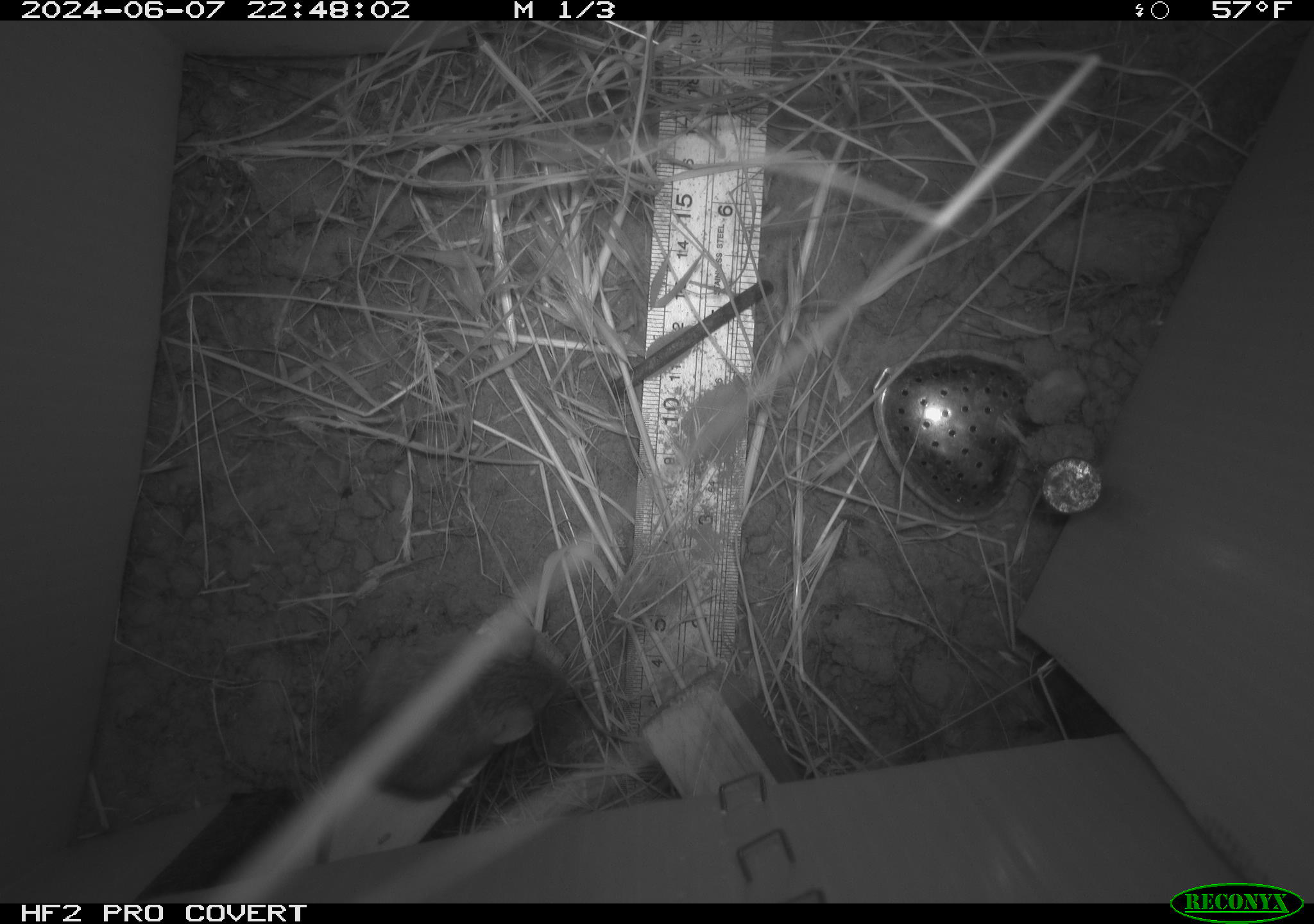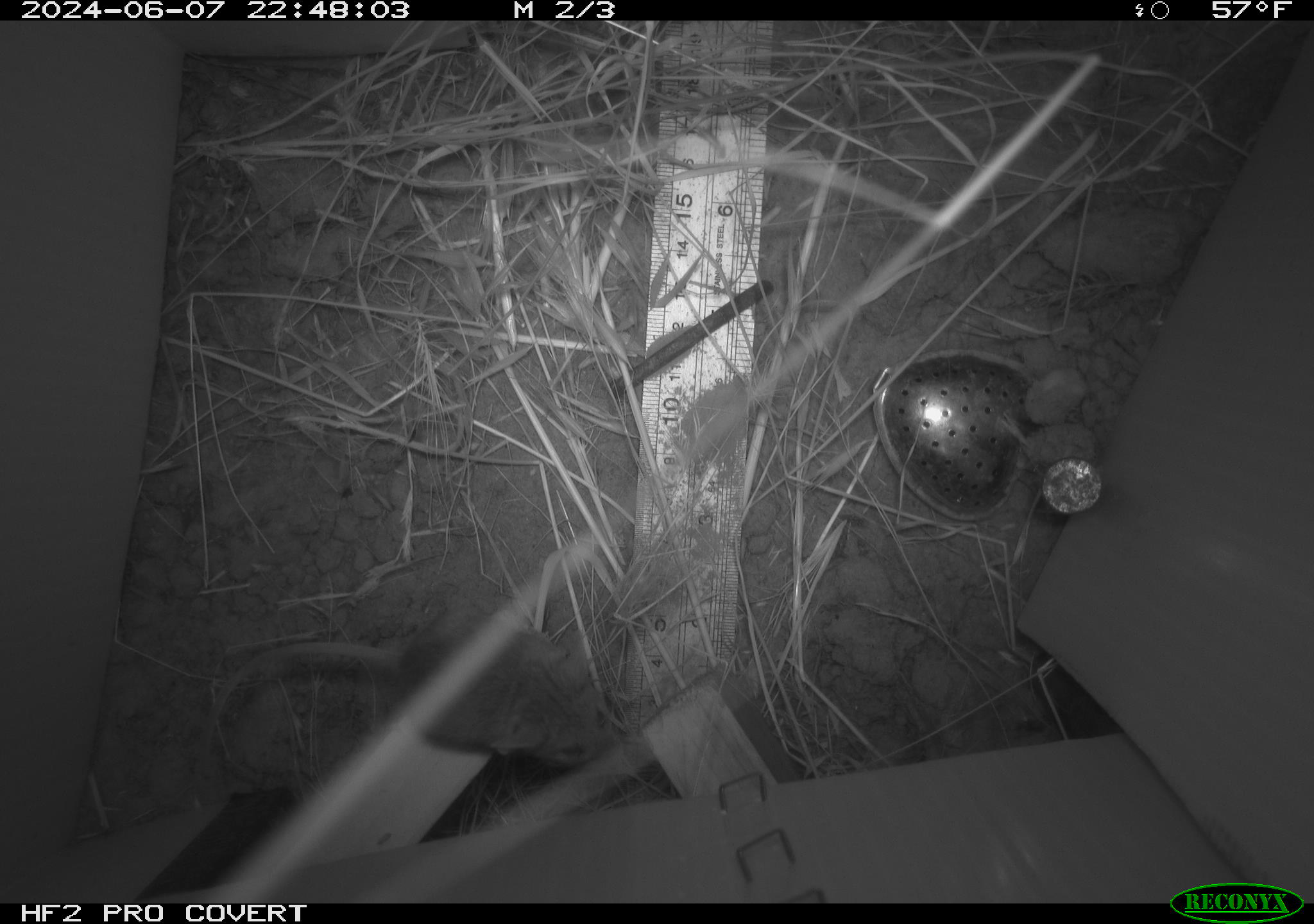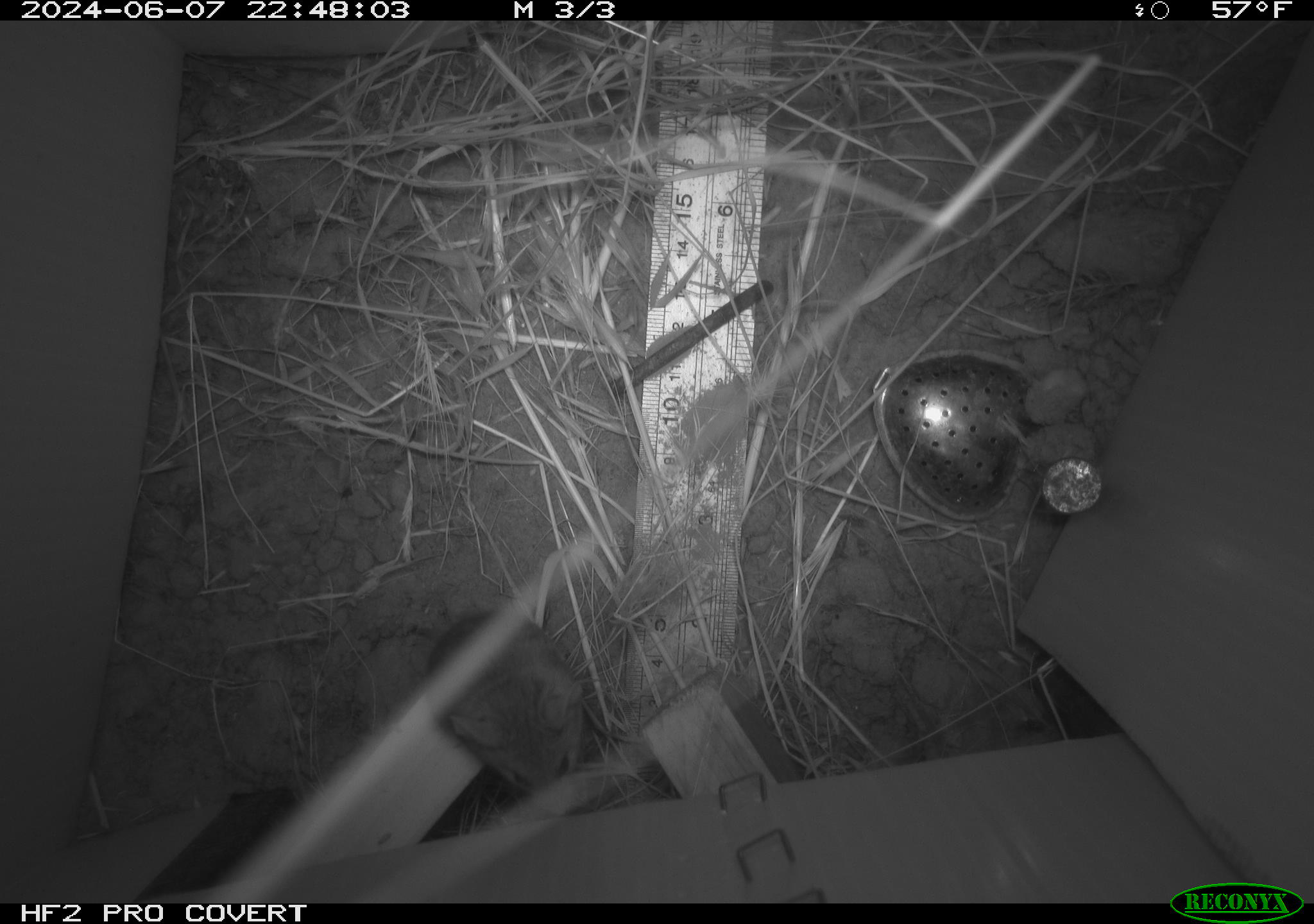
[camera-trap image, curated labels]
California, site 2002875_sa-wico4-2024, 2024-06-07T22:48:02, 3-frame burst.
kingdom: Animalia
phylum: Chordata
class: Mammalia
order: Rodentia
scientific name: Rodentia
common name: mouse species